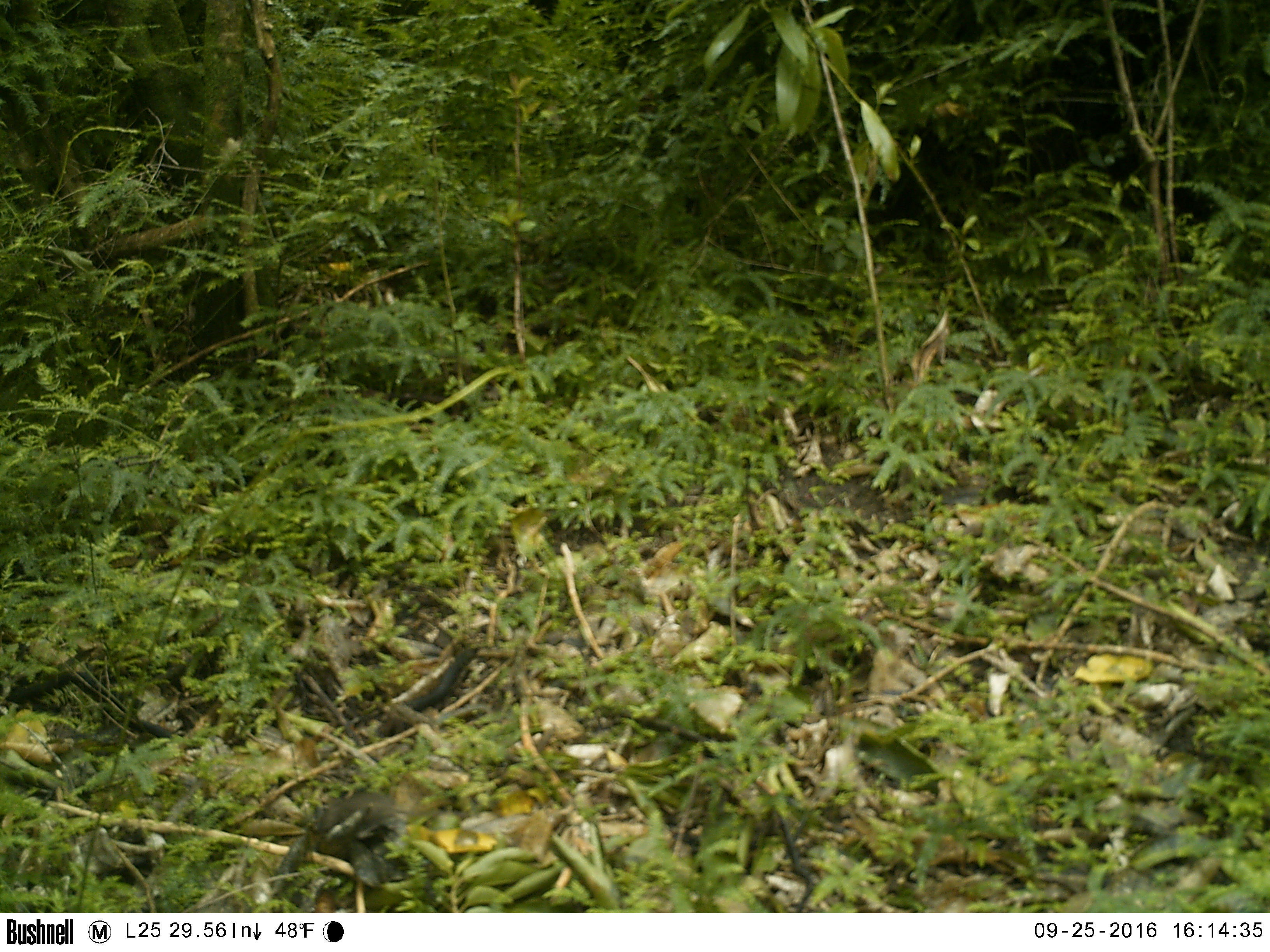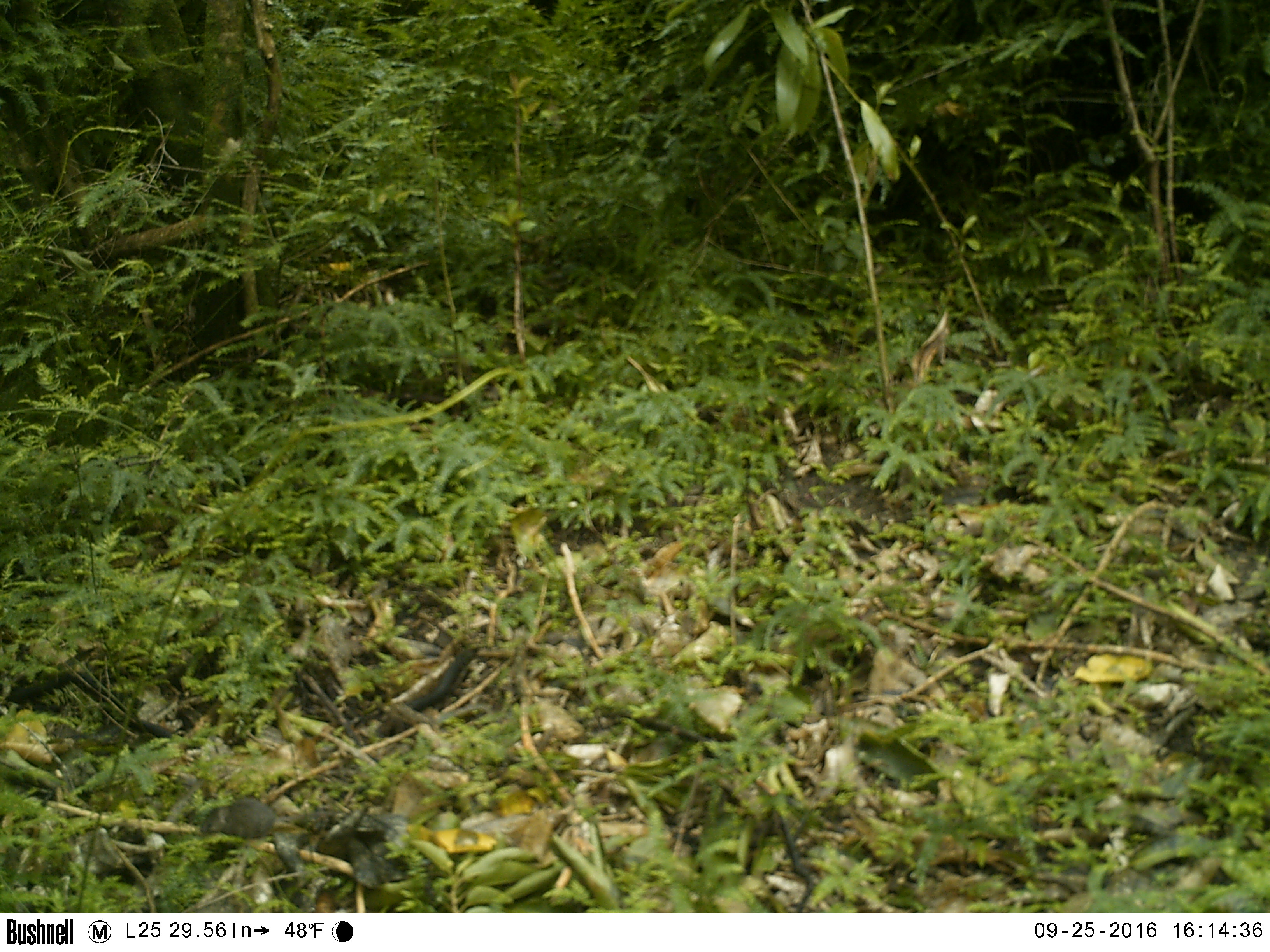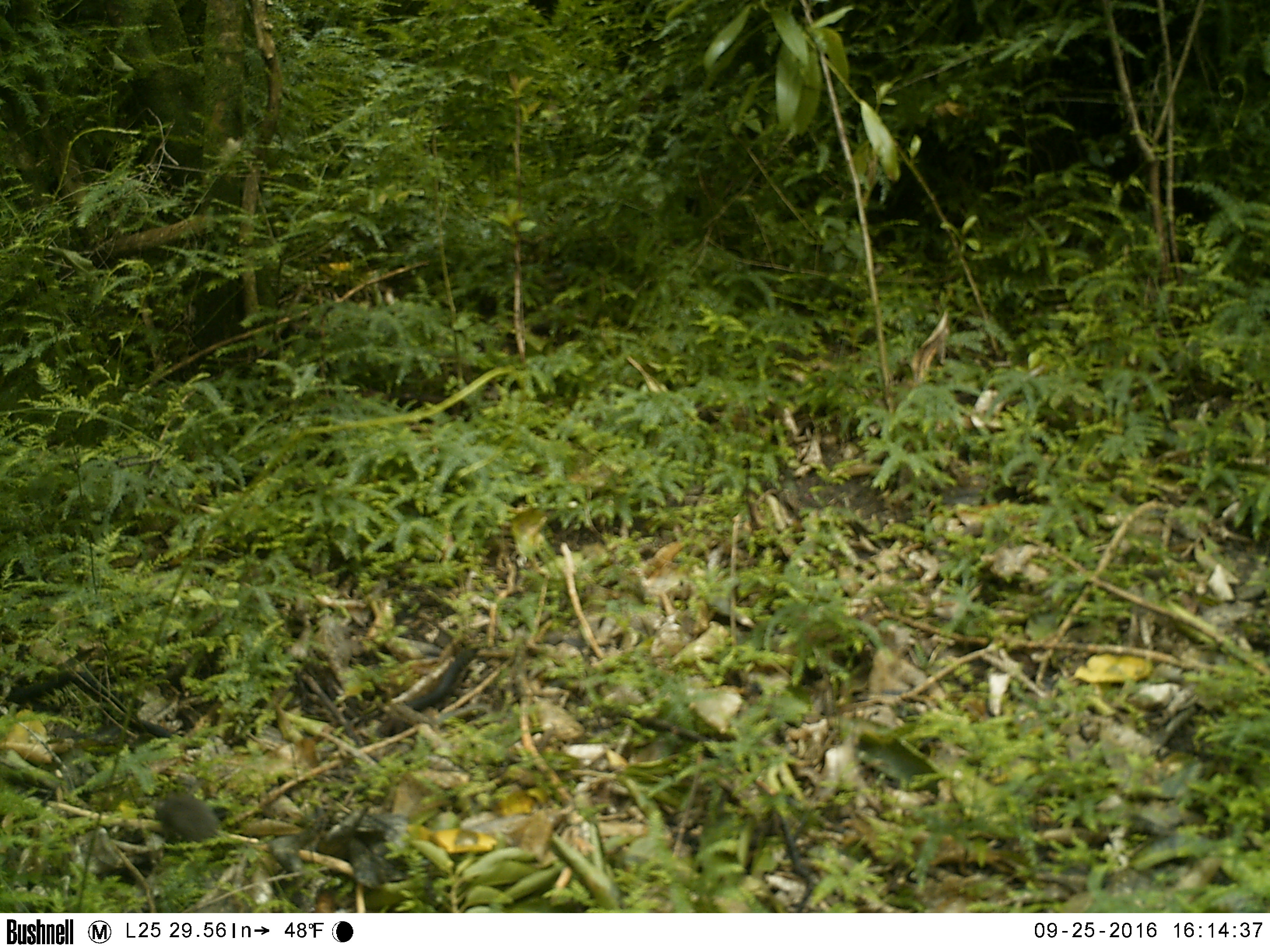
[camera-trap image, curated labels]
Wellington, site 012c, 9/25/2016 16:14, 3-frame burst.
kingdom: Animalia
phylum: Chordata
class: Mammalia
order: Rodentia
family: Muridae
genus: Mus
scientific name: Mus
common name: mouse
Mouse (Mus).